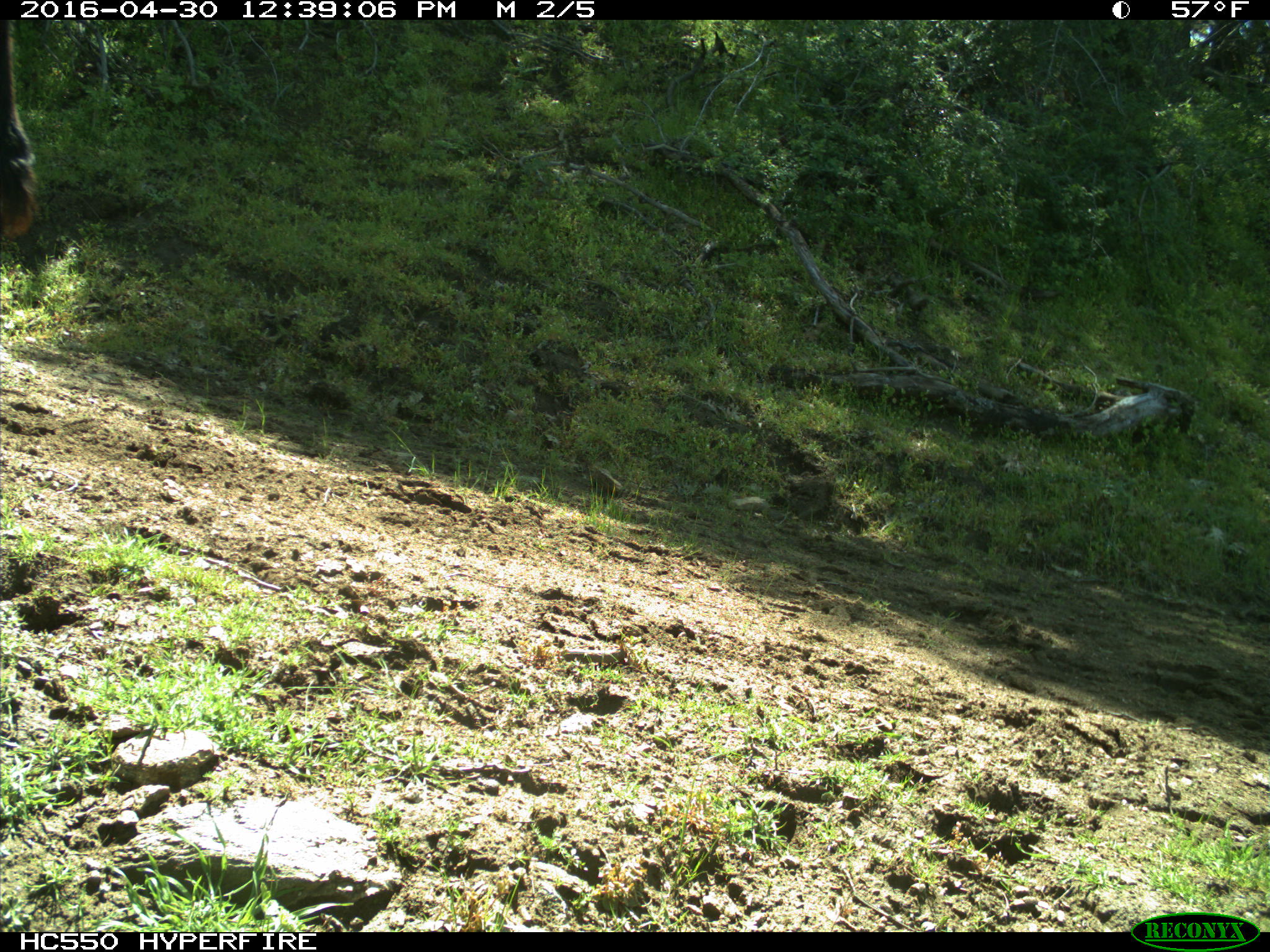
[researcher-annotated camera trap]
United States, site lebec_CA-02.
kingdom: Animalia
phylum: Chordata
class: Mammalia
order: Artiodactyla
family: Bovidae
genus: Bos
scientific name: Bos taurus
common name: domestic cow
Bos taurus (domestic cow).